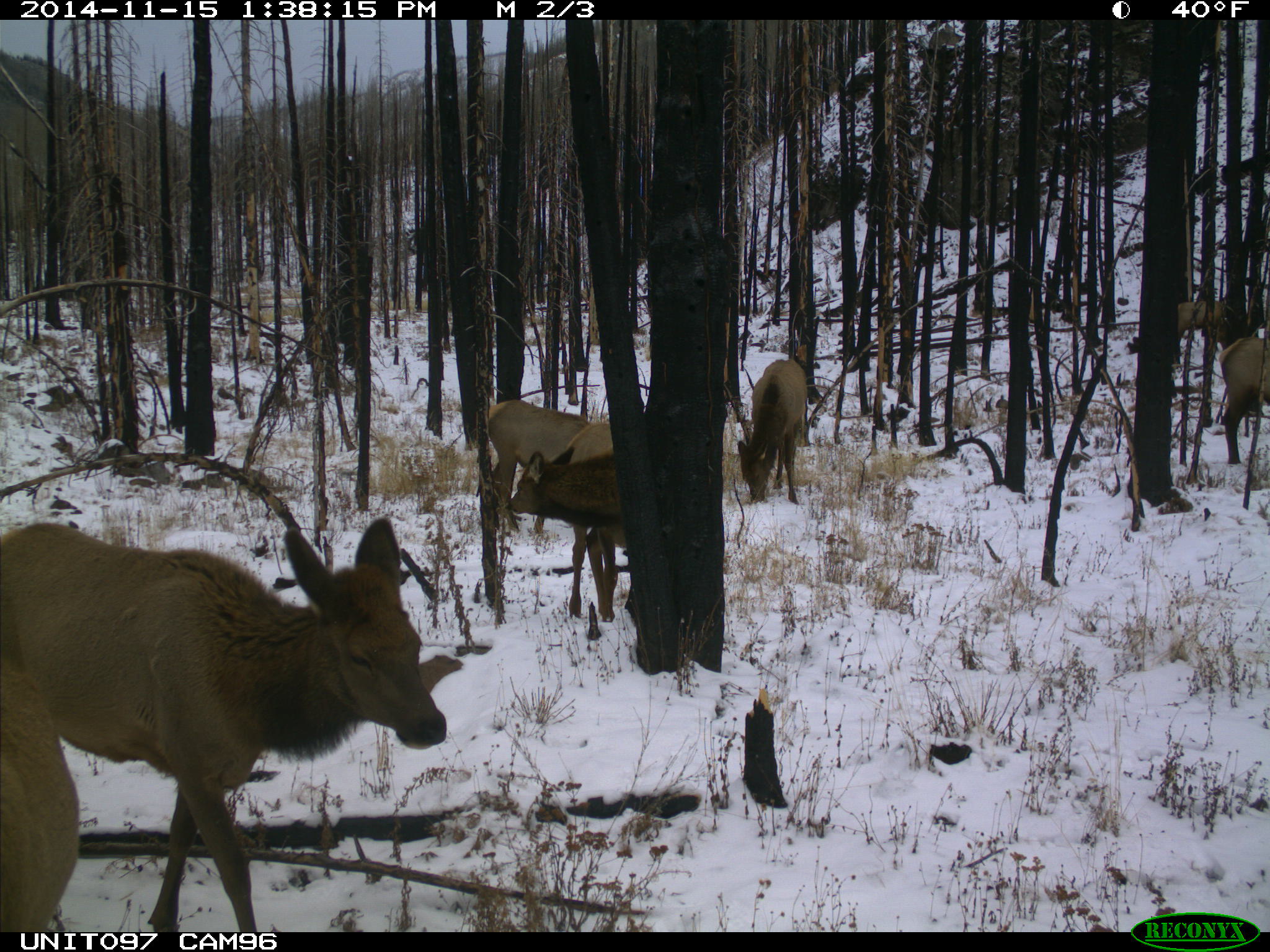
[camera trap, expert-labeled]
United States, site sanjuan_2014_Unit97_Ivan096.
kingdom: Animalia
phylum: Chordata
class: Mammalia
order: Artiodactyla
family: Cervidae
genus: Cervus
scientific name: Cervus elaphus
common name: red deer